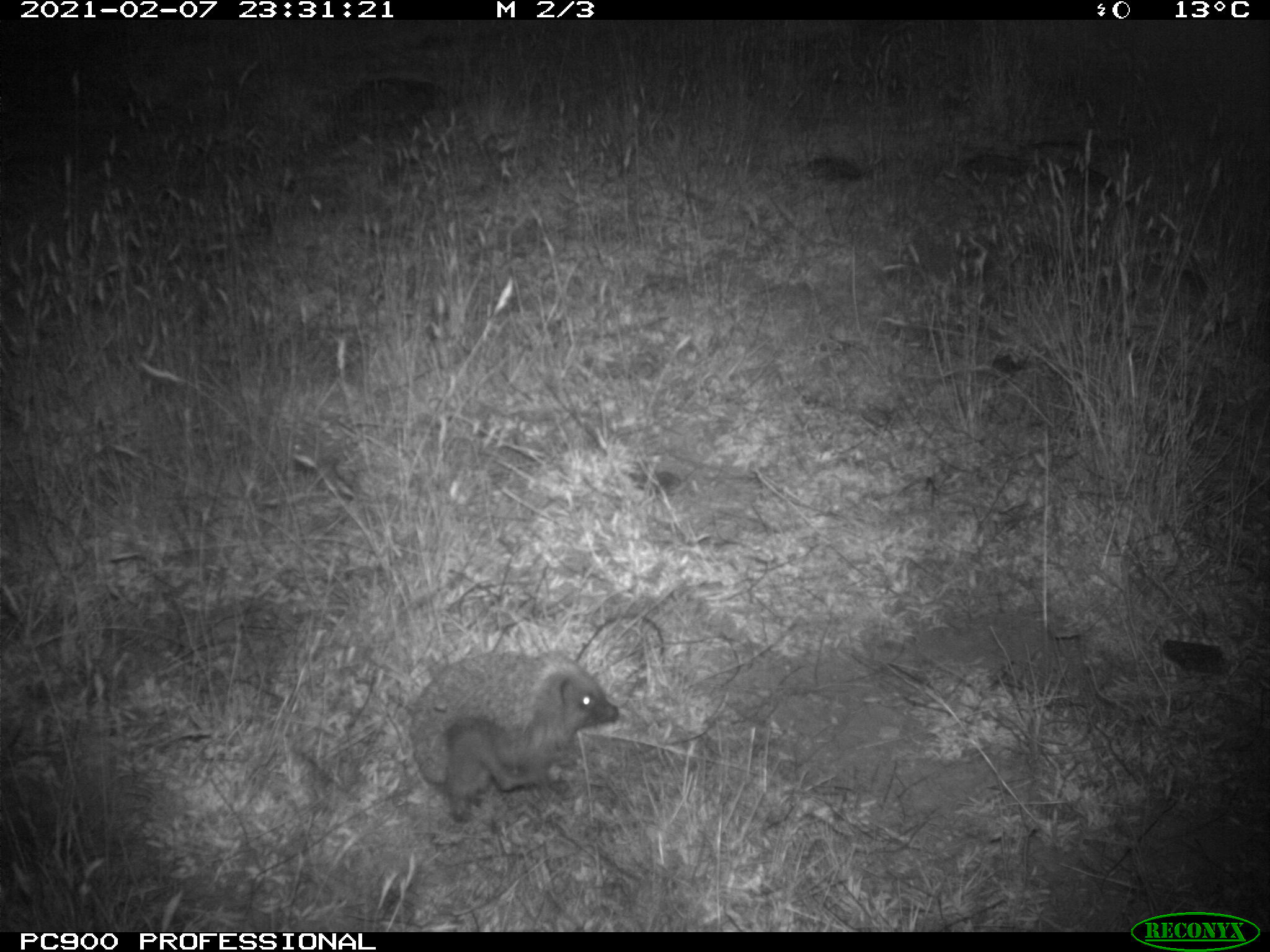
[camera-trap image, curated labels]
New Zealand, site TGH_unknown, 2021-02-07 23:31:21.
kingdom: Animalia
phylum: Chordata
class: Mammalia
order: Eulipotyphla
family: Erinaceidae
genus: Erinaceus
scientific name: Erinaceus europaeus europaeus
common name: european hedgehog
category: hedgehog